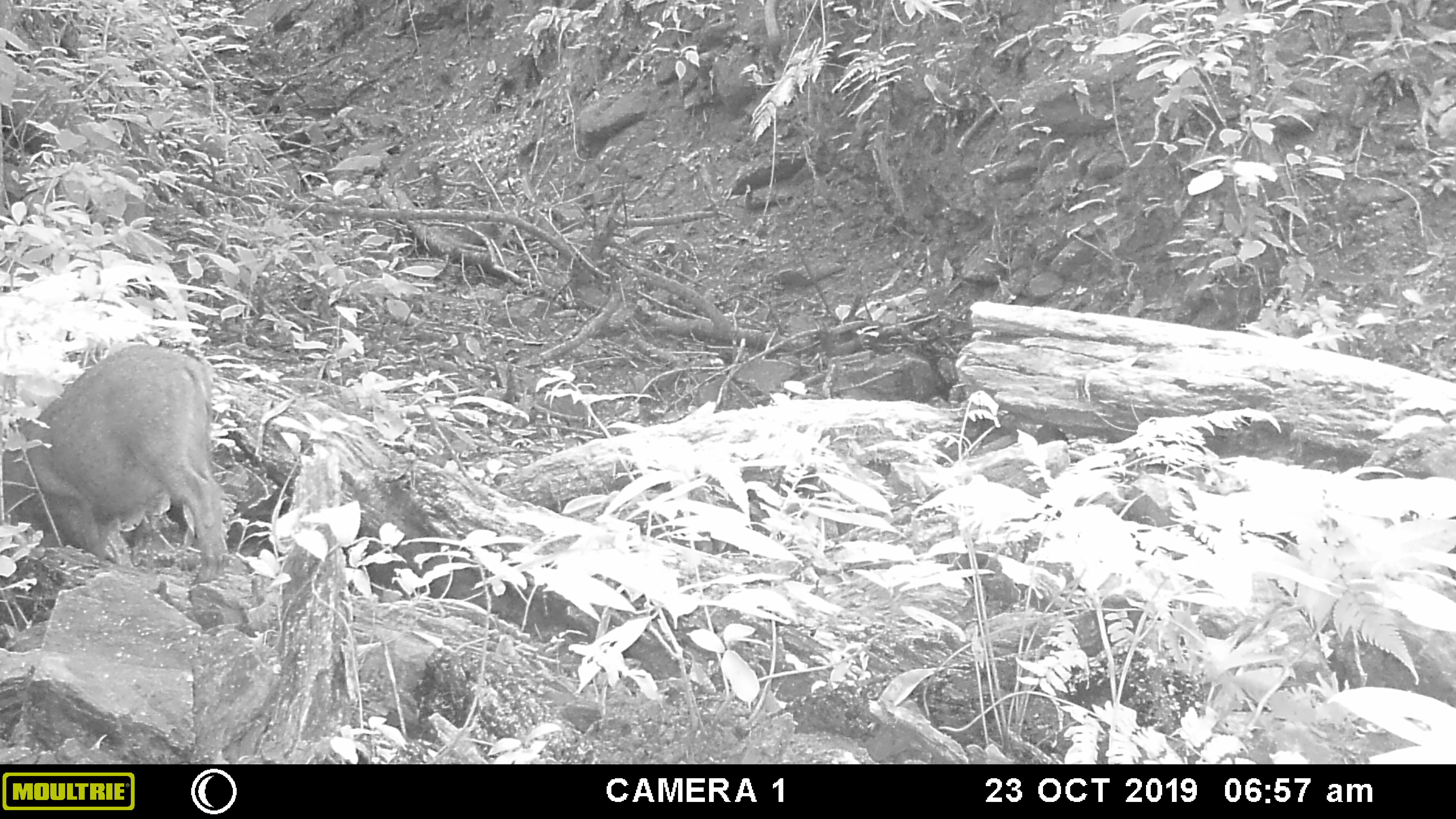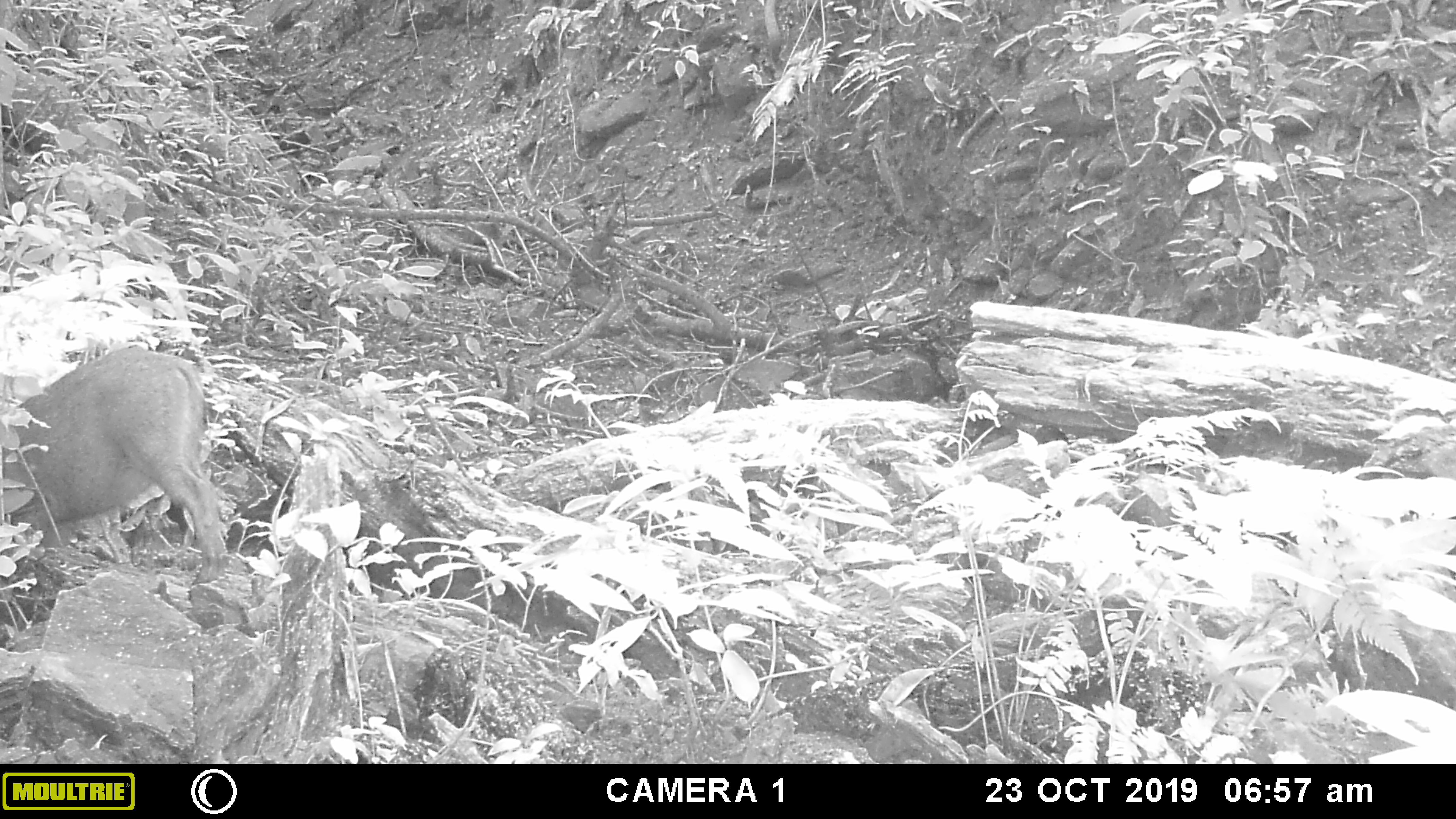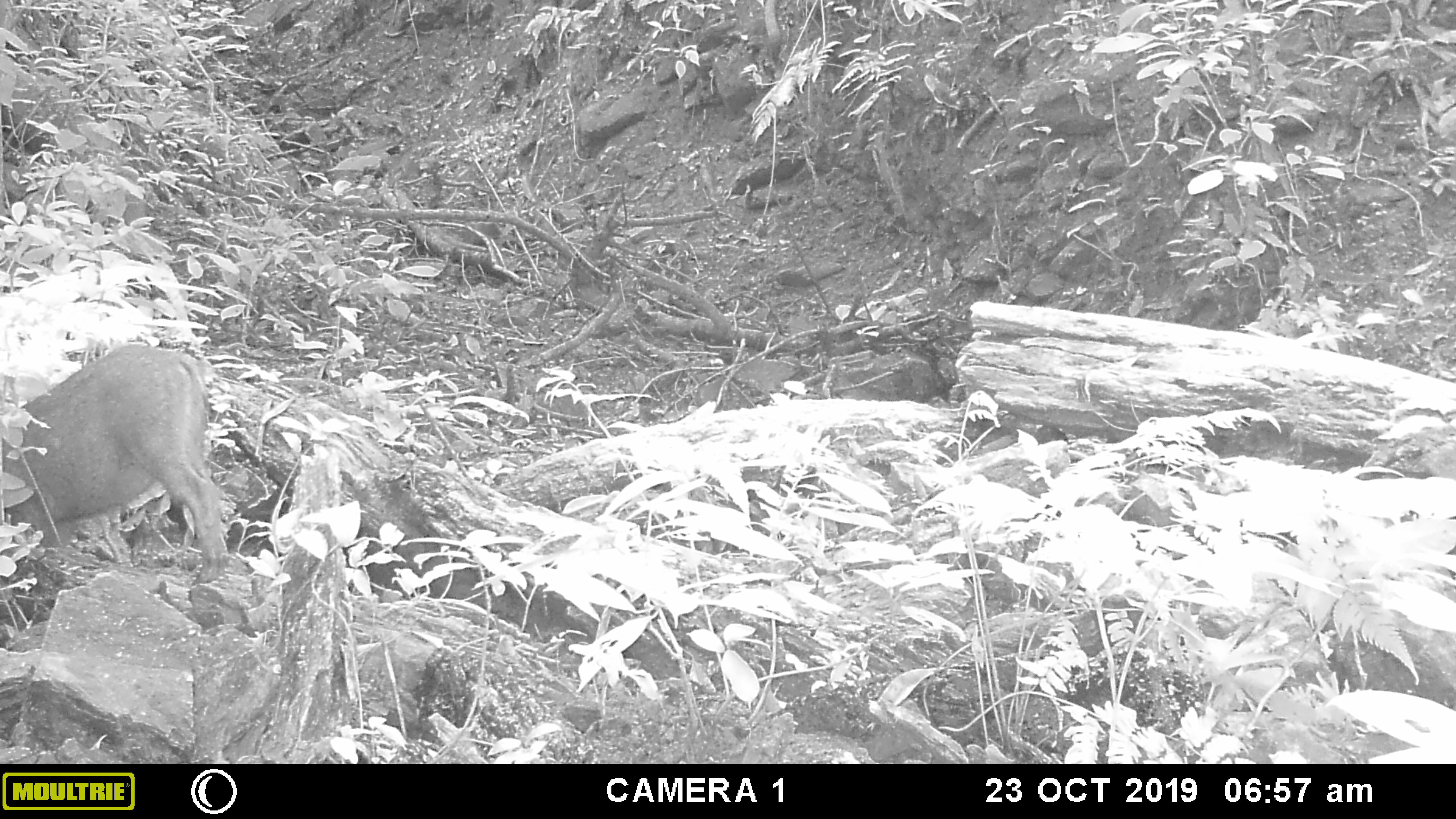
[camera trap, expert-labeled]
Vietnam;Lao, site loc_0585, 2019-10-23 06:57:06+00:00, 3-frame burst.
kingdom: Animalia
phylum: Chordata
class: Mammalia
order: Artiodactyla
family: Suidae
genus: Sus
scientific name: Sus scrofa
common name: eurasian wild pig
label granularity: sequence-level